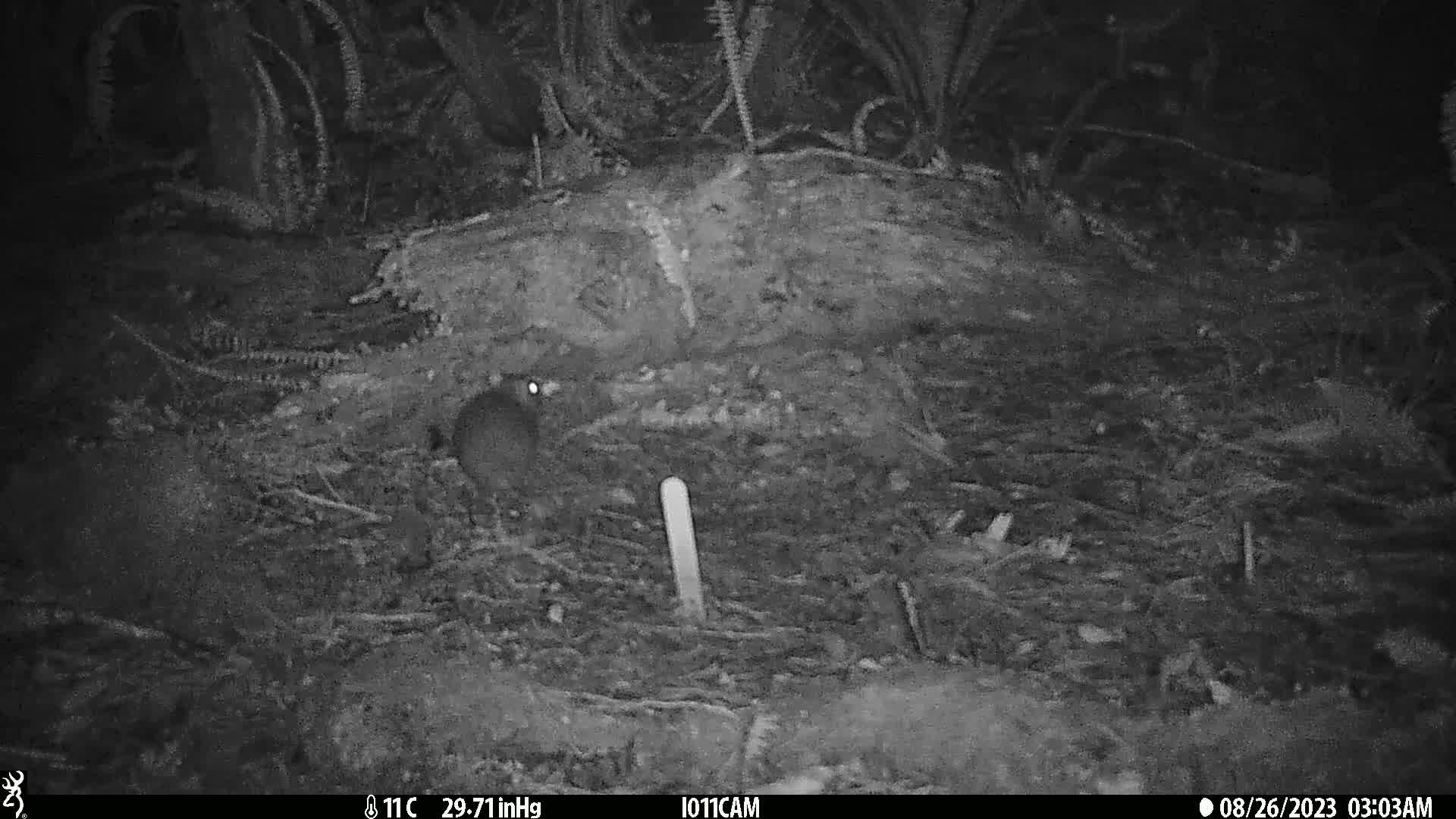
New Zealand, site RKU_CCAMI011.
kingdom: Animalia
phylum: Chordata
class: Mammalia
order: Rodentia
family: Muridae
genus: Rattus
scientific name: Rattus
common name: rat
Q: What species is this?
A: Rat (Rattus).